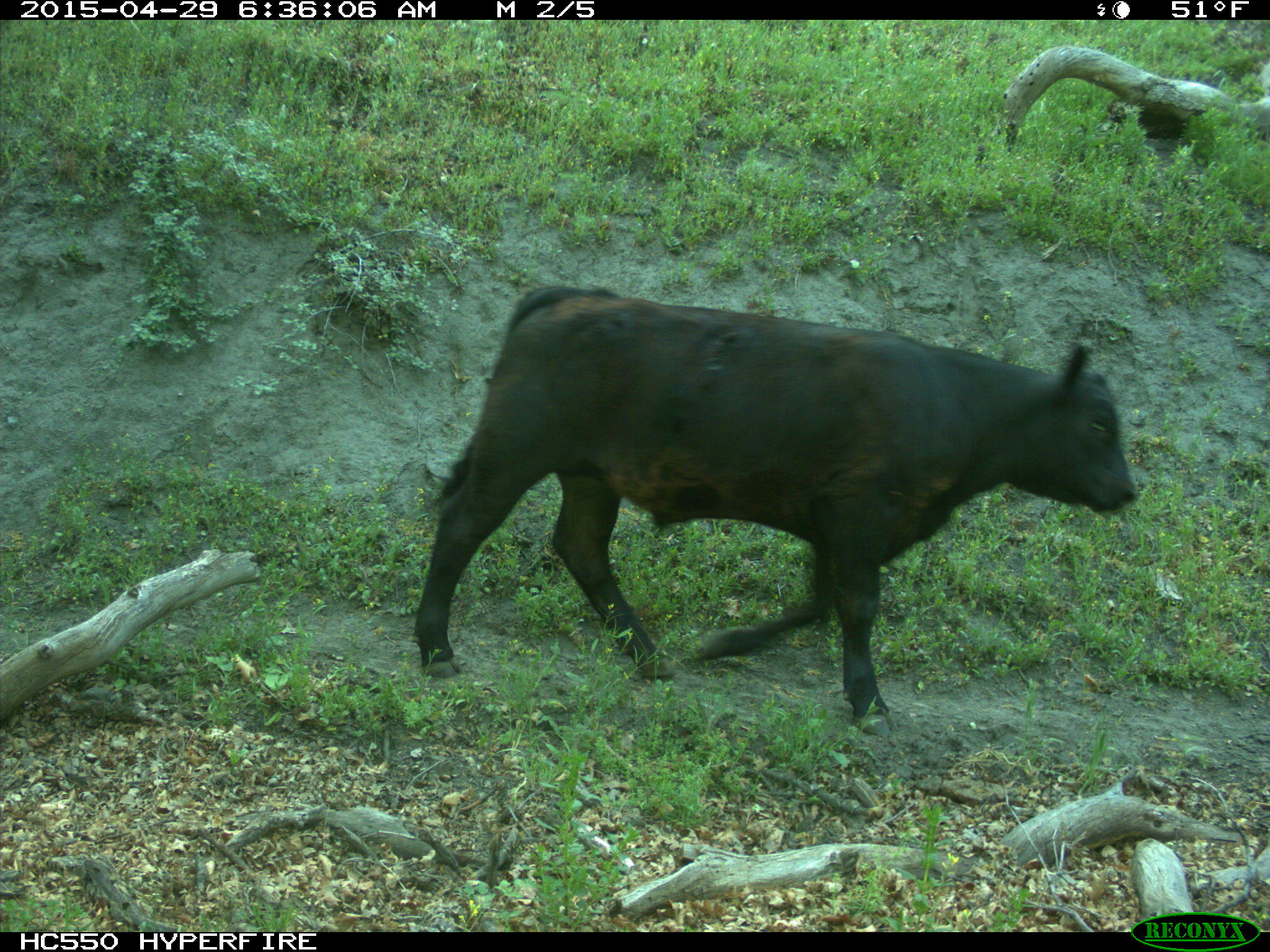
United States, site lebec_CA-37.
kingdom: Animalia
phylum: Chordata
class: Mammalia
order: Artiodactyla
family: Bovidae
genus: Bos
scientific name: Bos taurus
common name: domestic cow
Bos taurus (domestic cow).